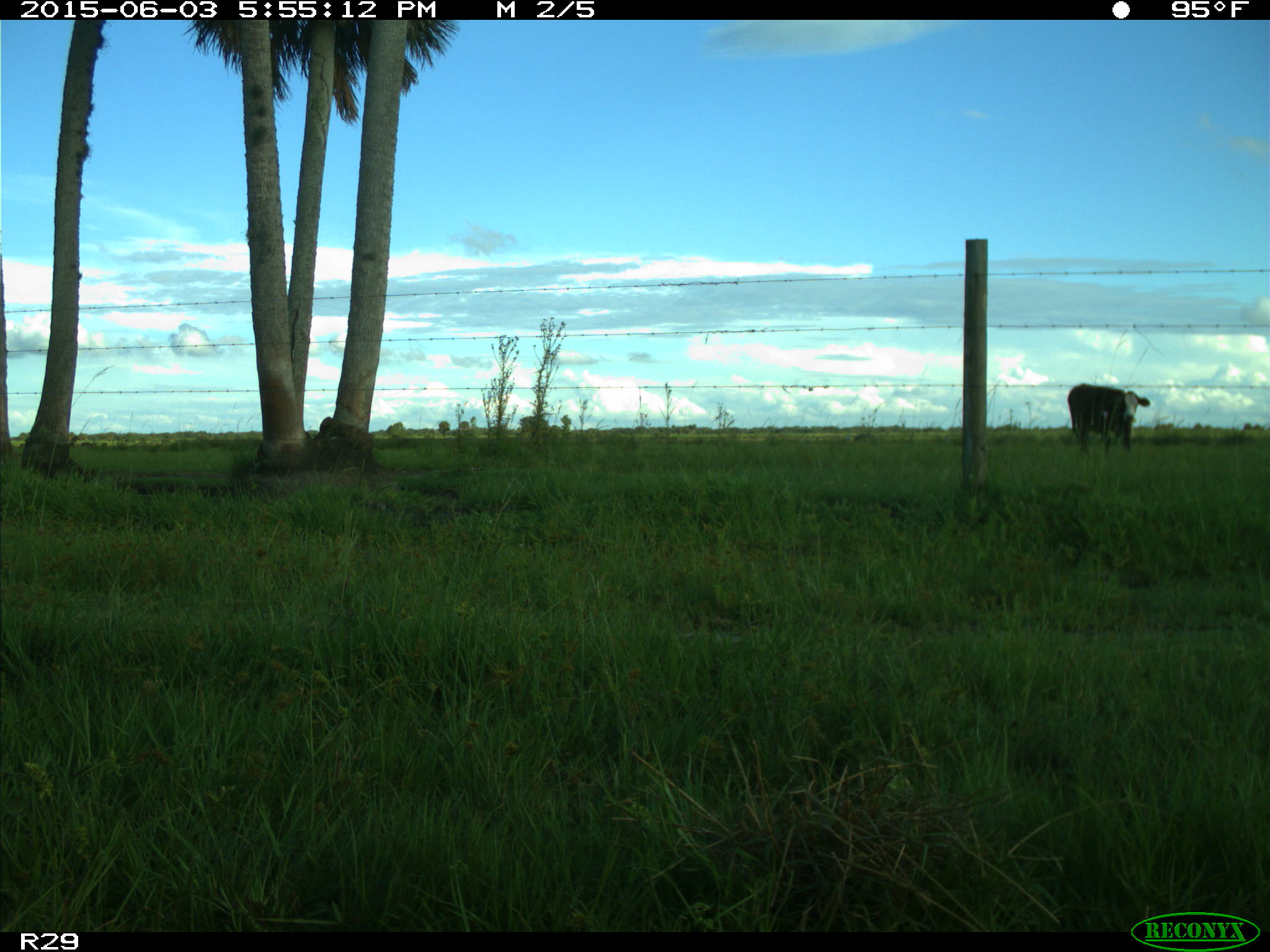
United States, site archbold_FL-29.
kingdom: Animalia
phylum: Chordata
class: Mammalia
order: Artiodactyla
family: Bovidae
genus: Bos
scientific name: Bos taurus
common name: domestic cow